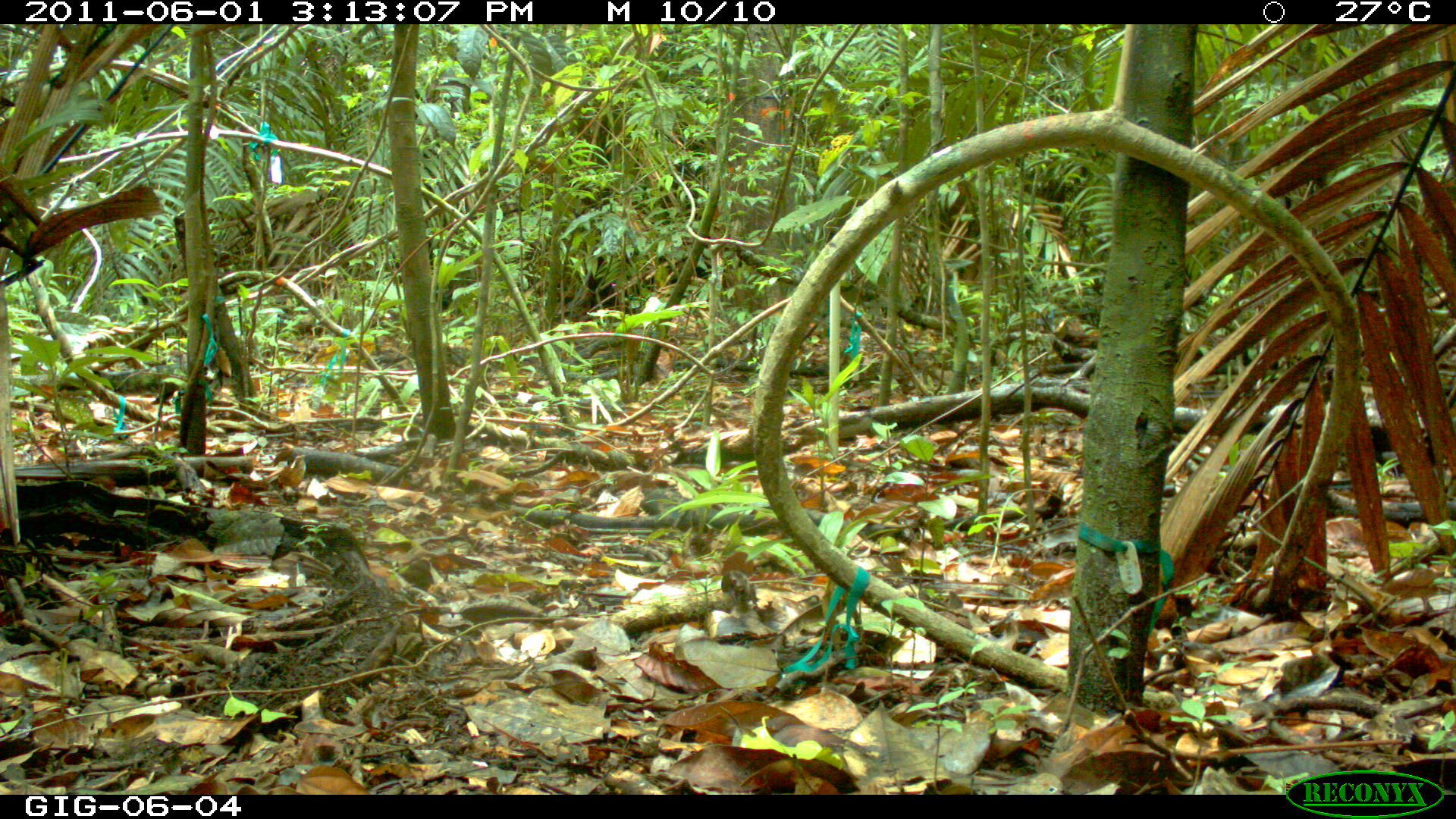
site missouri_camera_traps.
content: no animal present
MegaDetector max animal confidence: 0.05